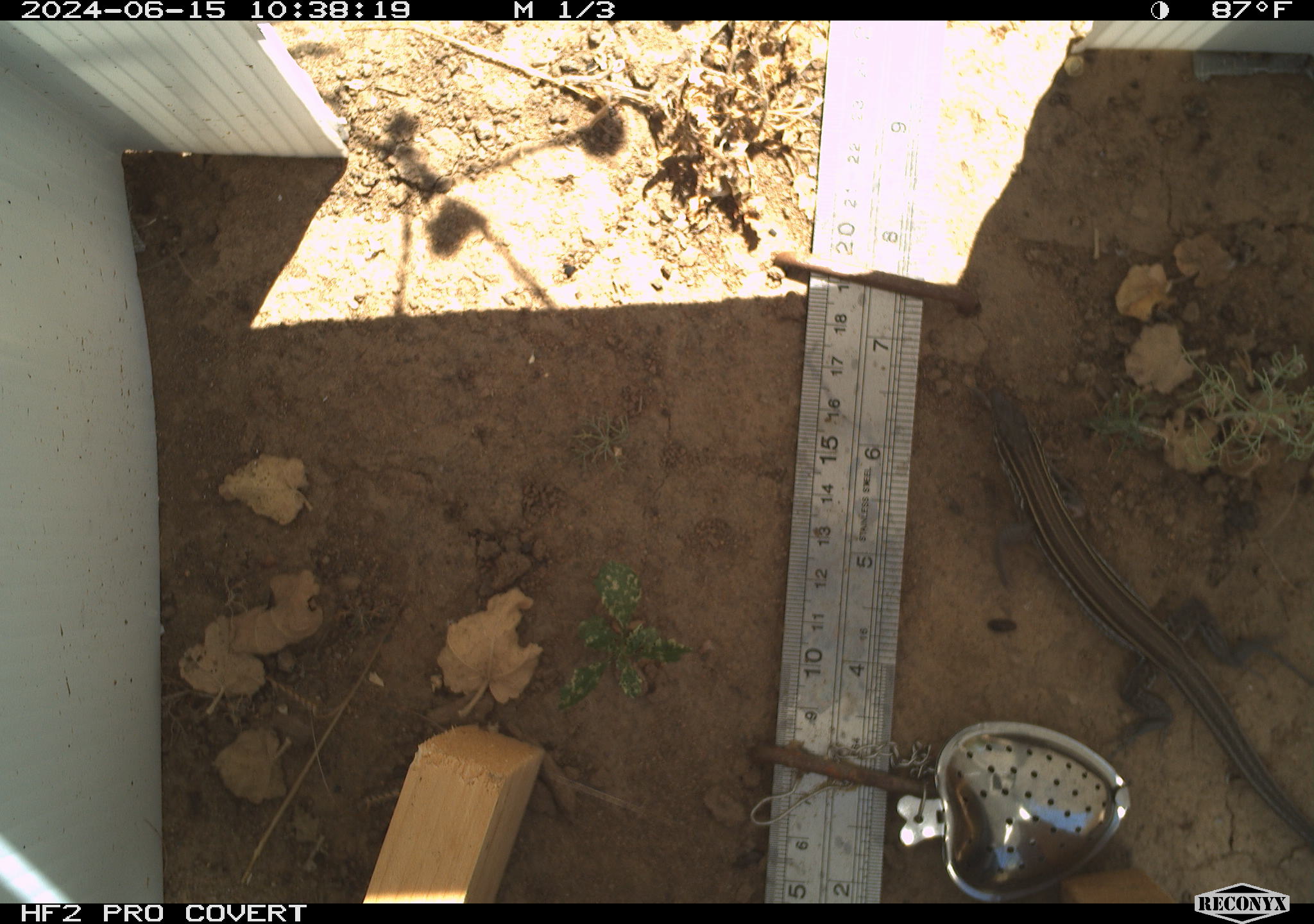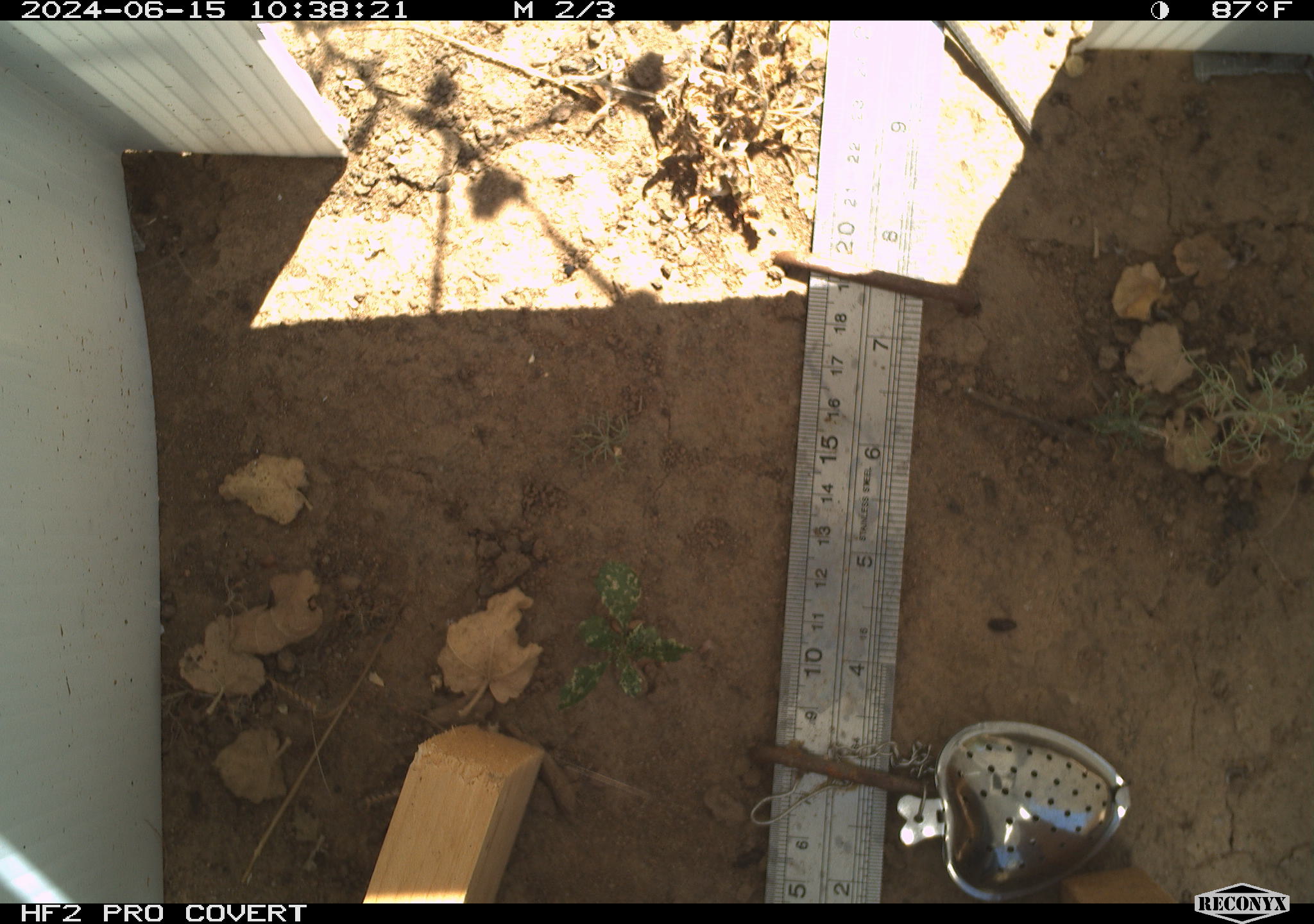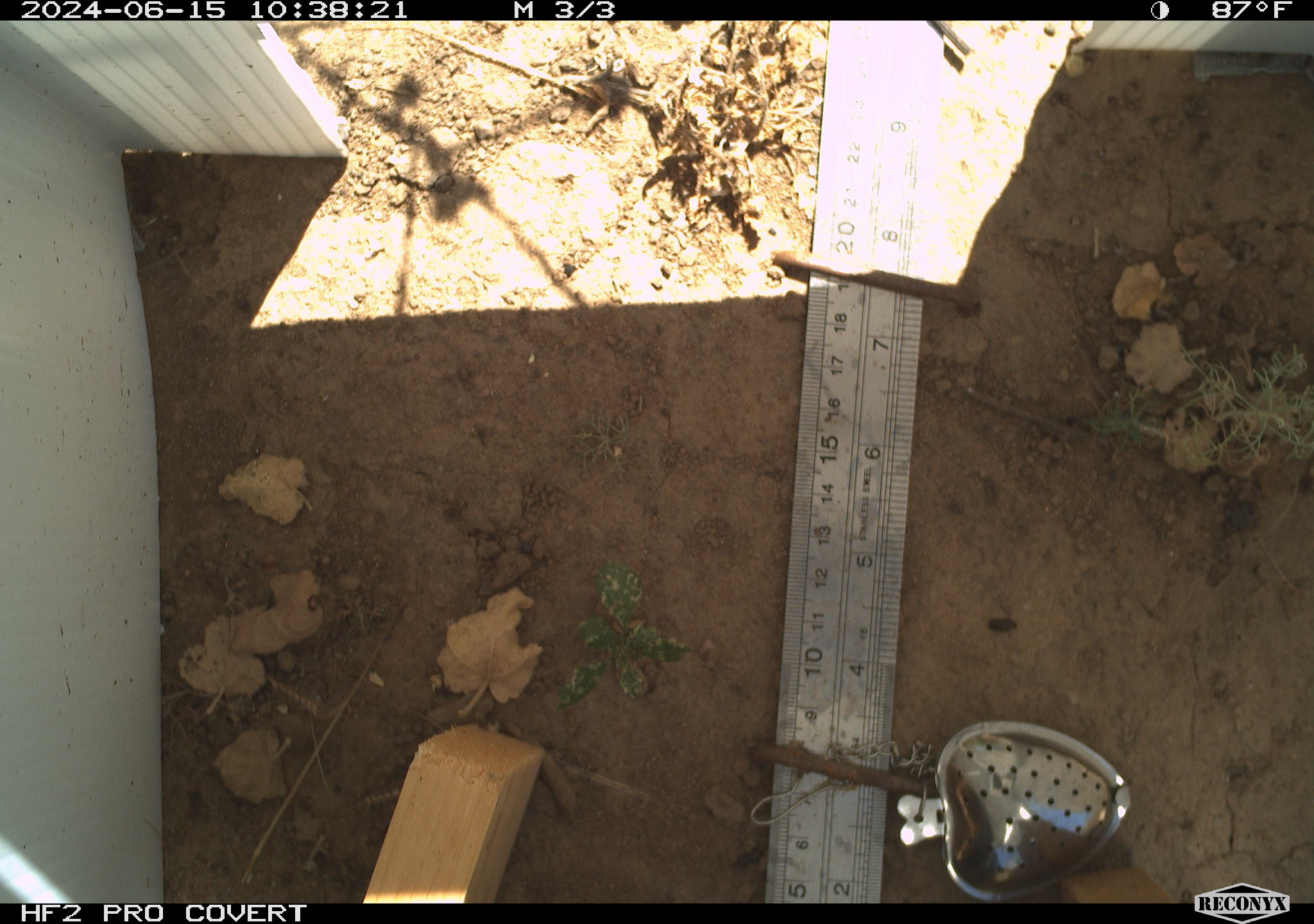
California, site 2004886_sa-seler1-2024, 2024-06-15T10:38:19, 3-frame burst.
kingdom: Animalia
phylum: Chordata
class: Reptilia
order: Squamata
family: Phrynosomatidae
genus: Sceloporus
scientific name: Sceloporus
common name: spiny lizards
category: sceloporus species